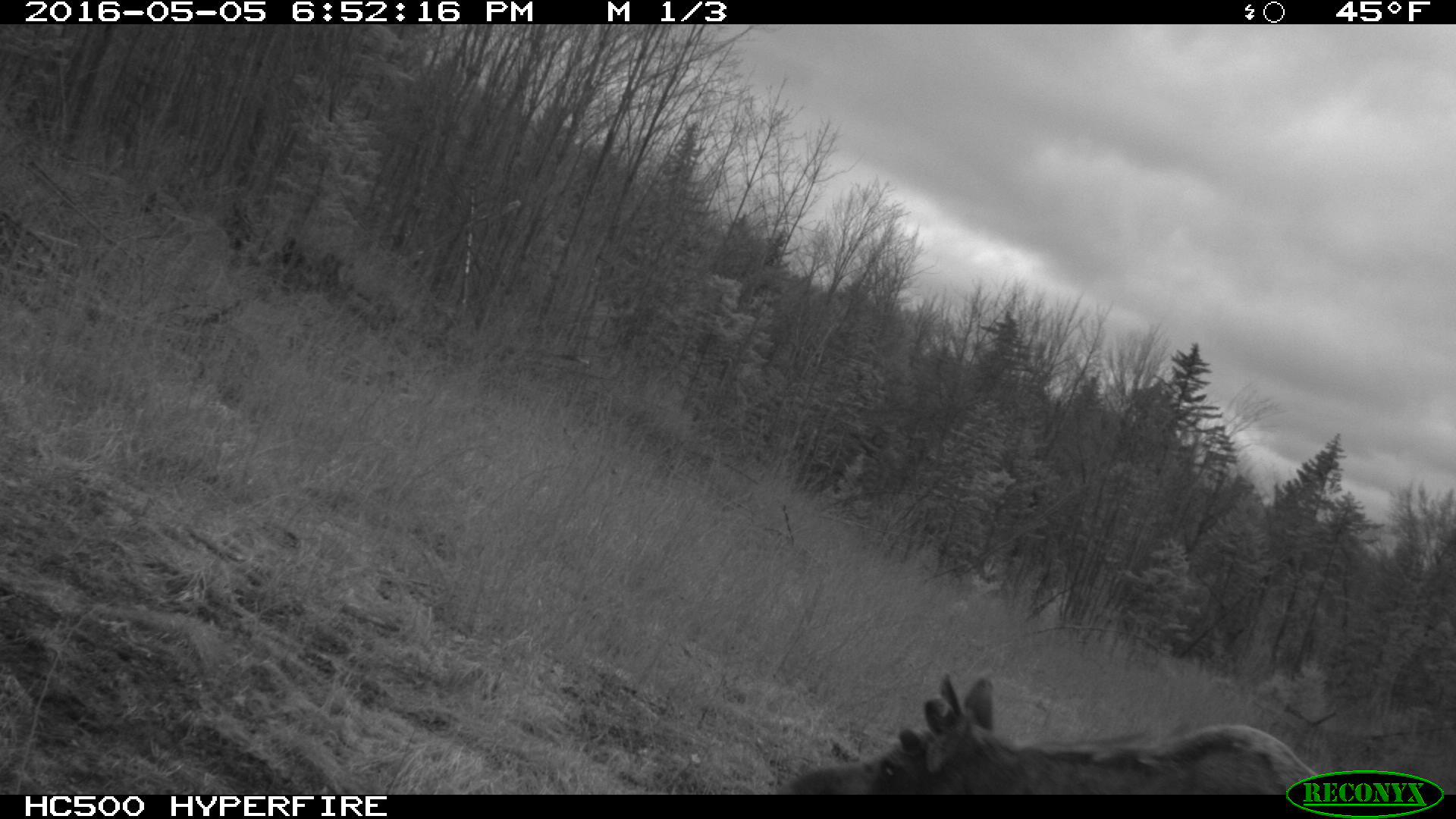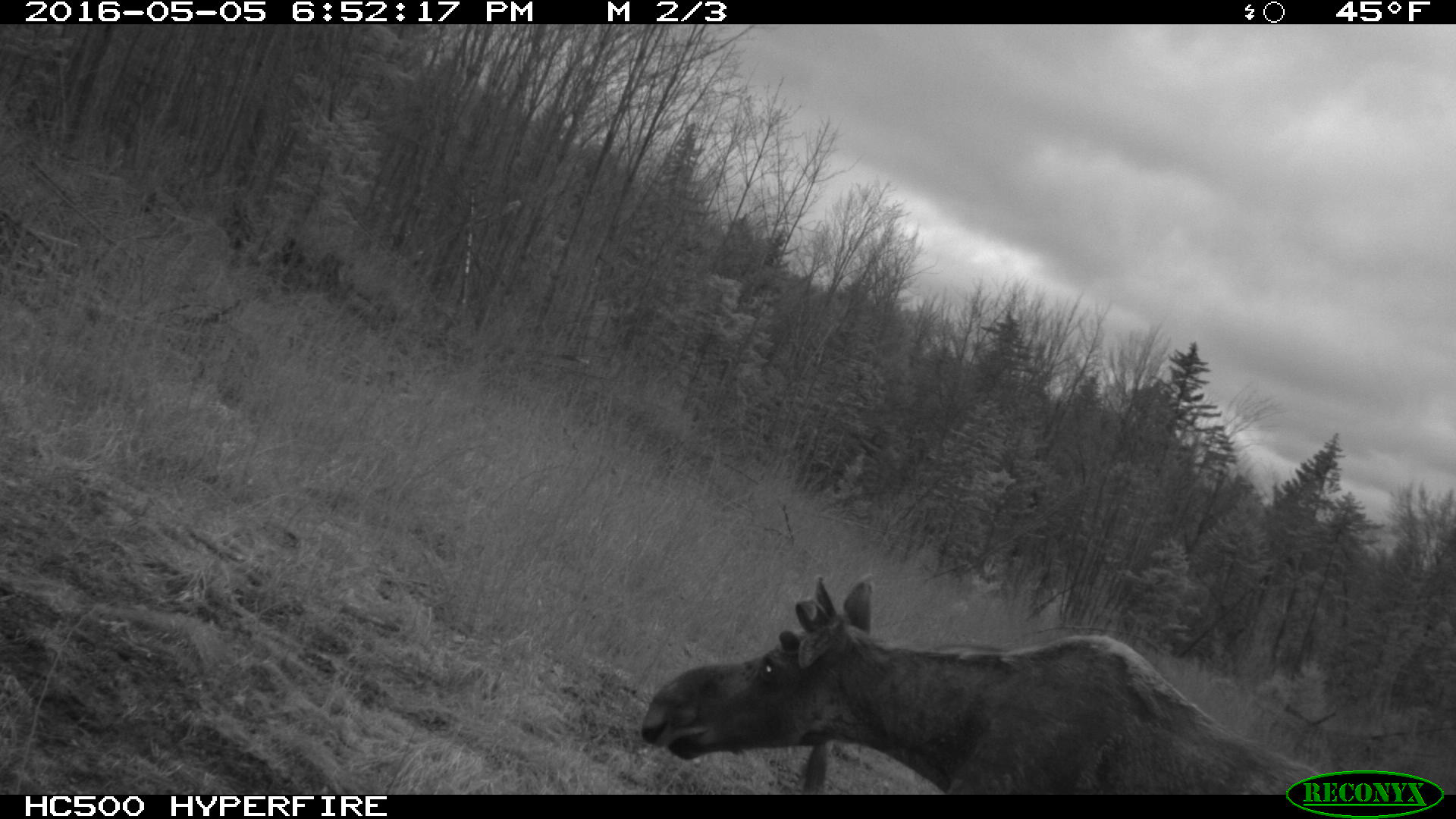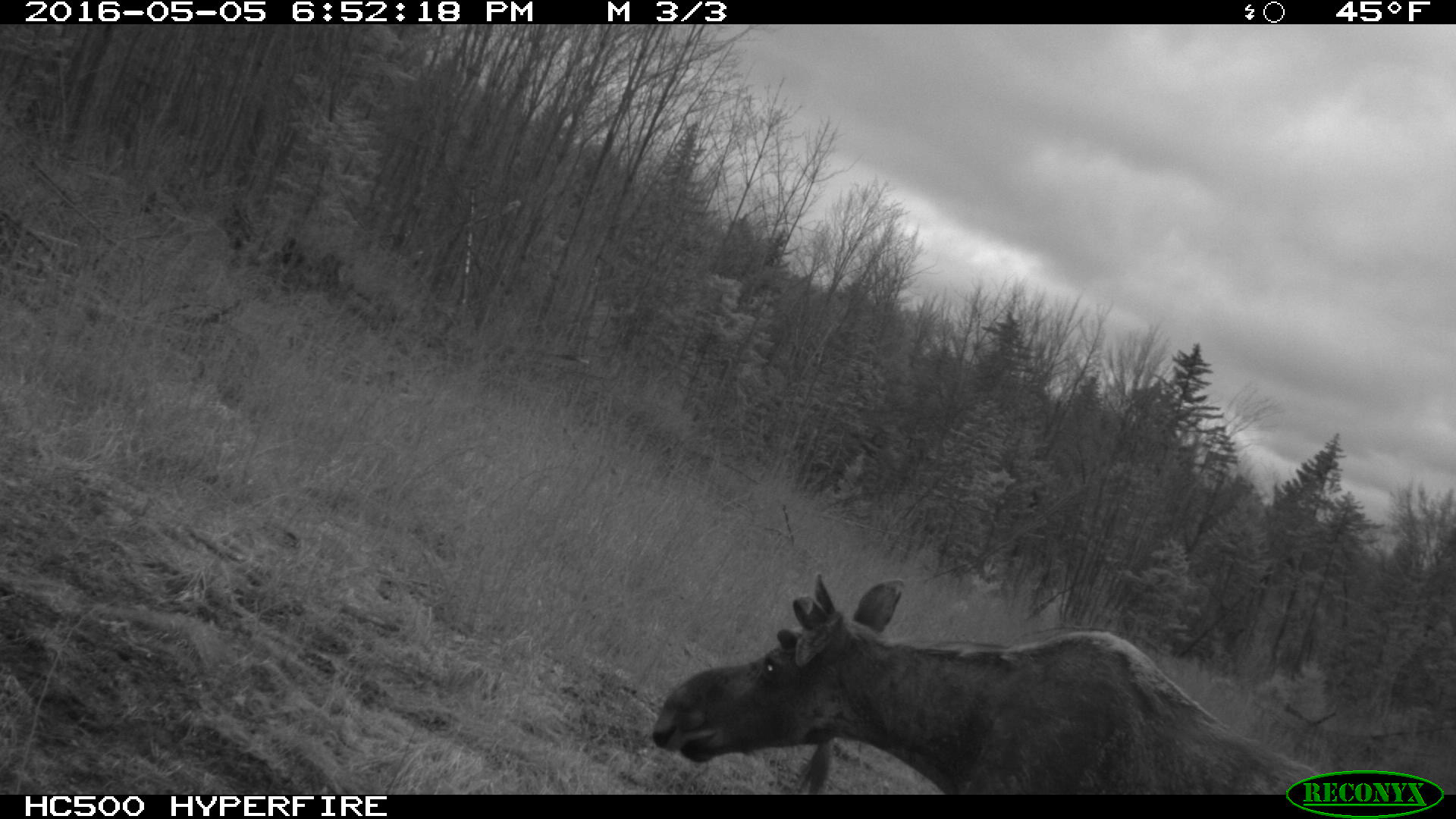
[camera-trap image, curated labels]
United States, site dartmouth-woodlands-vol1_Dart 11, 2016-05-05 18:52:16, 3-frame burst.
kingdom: Animalia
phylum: Chordata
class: Mammalia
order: Artiodactyla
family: Cervidae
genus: Alces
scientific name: Alces alces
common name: moose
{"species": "moose (Alces alces)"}